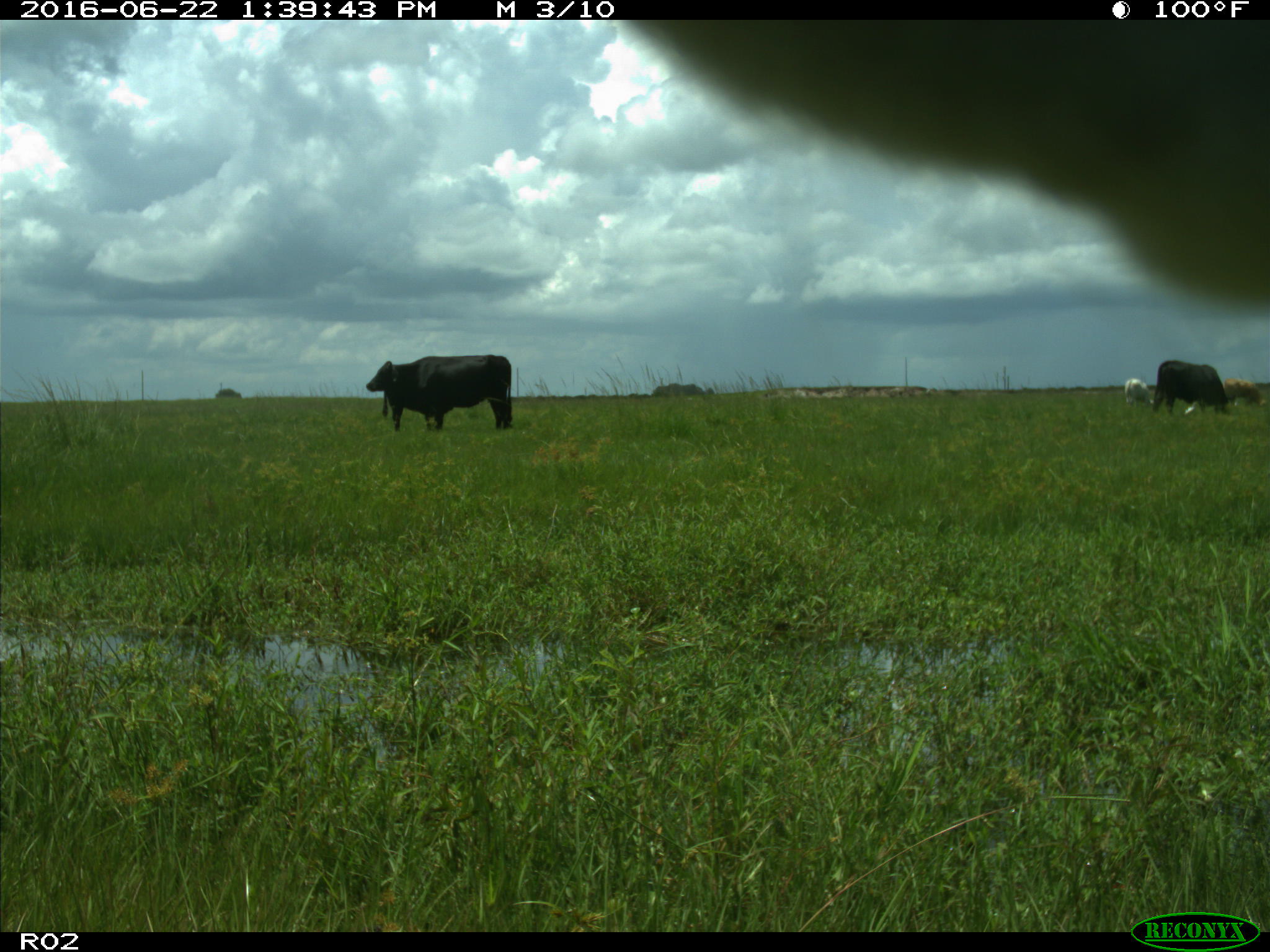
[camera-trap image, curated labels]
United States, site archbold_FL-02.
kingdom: Animalia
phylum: Chordata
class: Mammalia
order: Artiodactyla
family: Bovidae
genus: Bos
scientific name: Bos taurus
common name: domestic cow